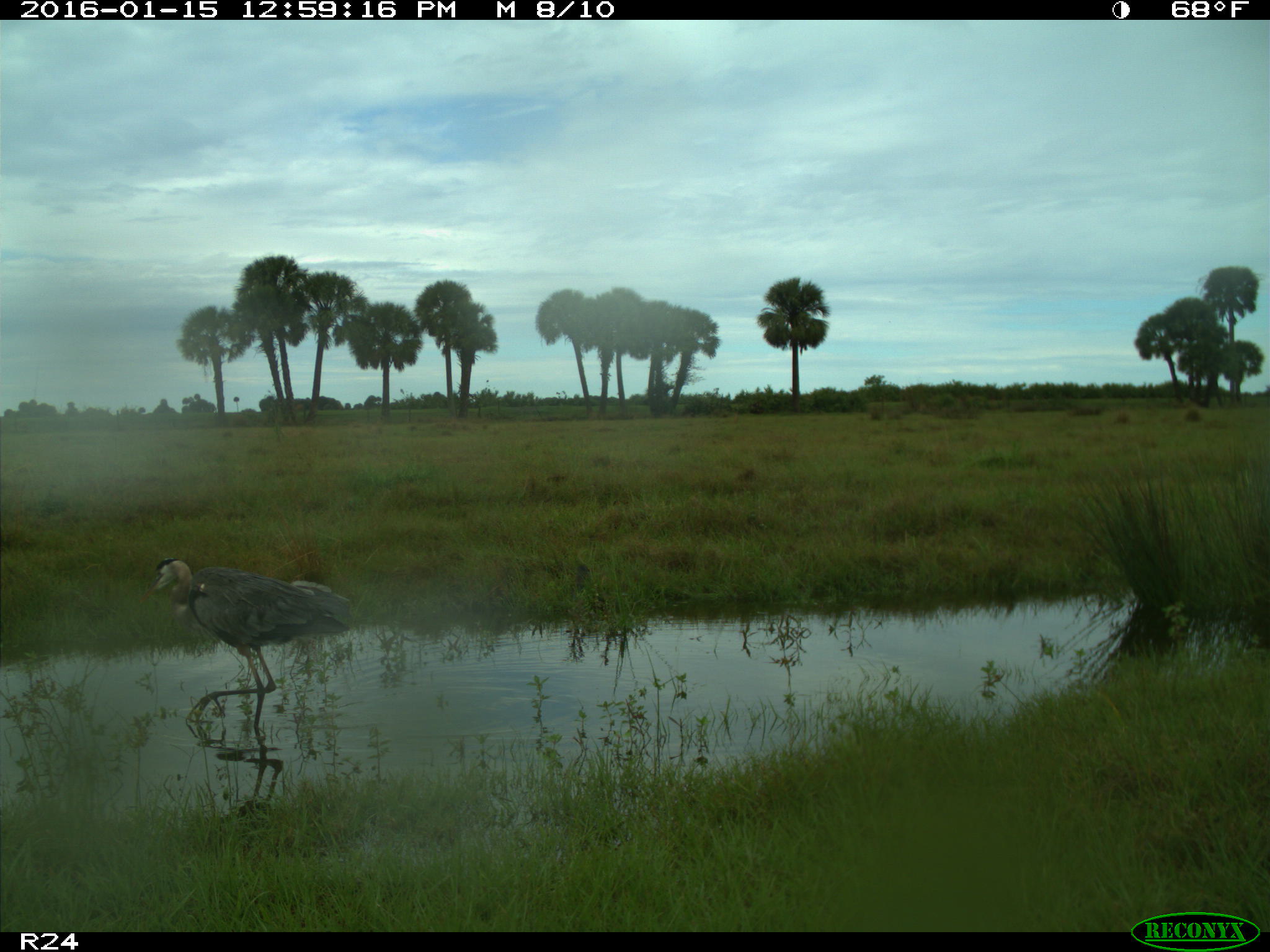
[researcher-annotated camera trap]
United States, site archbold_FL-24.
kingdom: Animalia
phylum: Chordata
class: Aves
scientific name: Aves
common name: birds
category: unidentified bird